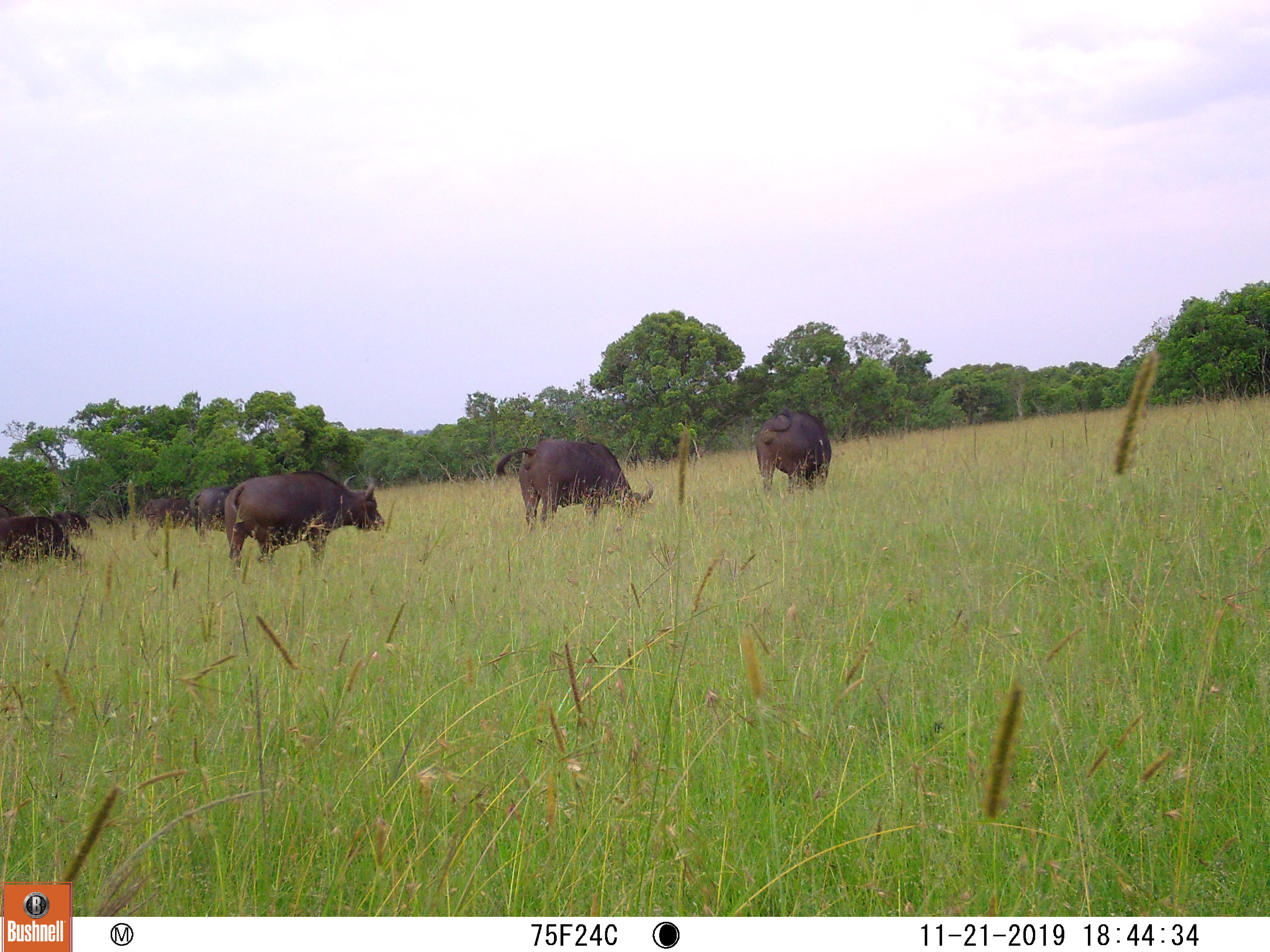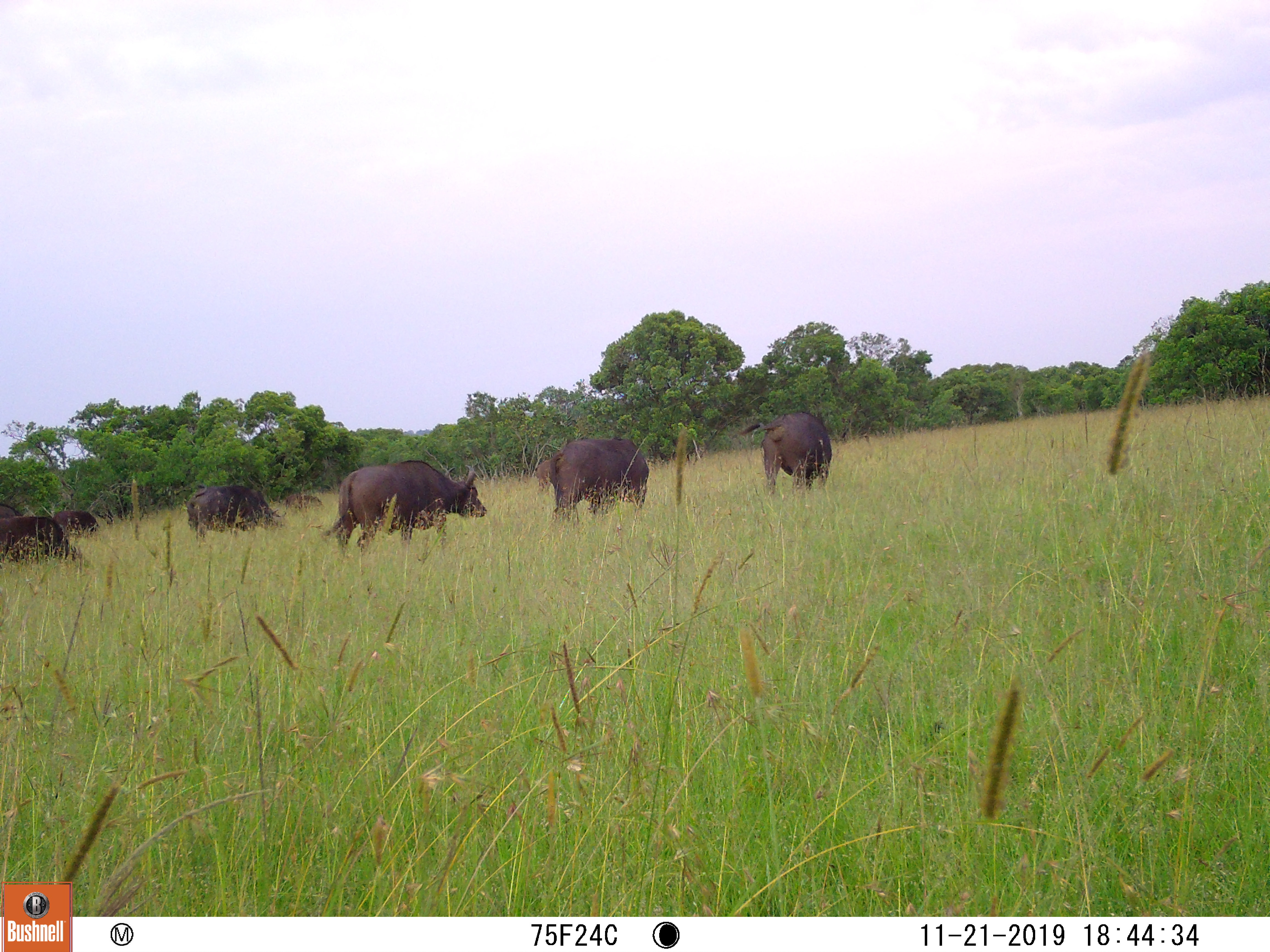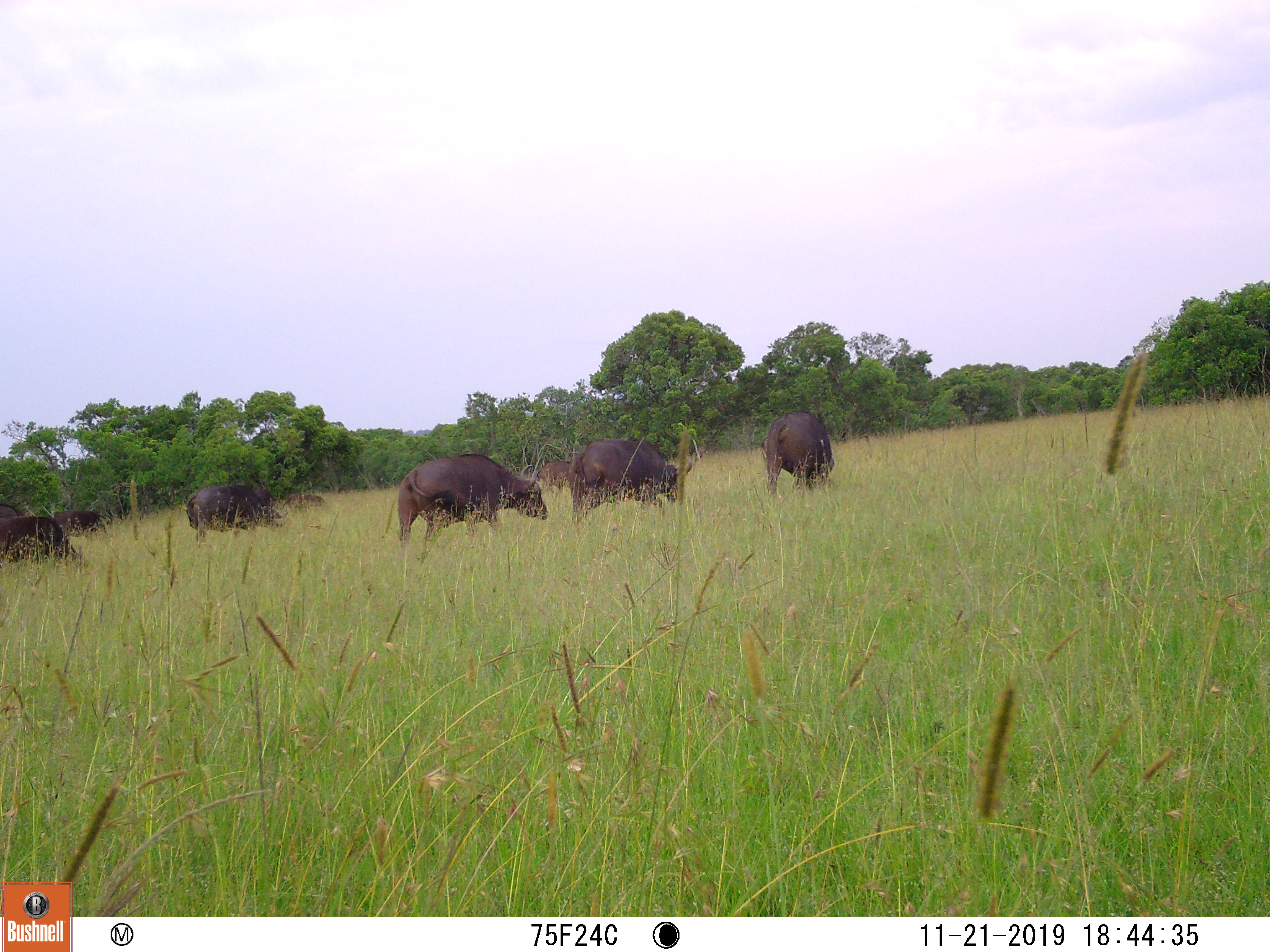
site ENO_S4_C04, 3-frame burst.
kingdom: Animalia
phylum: Chordata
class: Mammalia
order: Artiodactyla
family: Bovidae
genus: Syncerus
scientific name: Syncerus caffer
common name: african buffalo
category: buffalo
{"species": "buffalo (african buffalo) (Syncerus caffer)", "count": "8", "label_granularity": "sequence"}